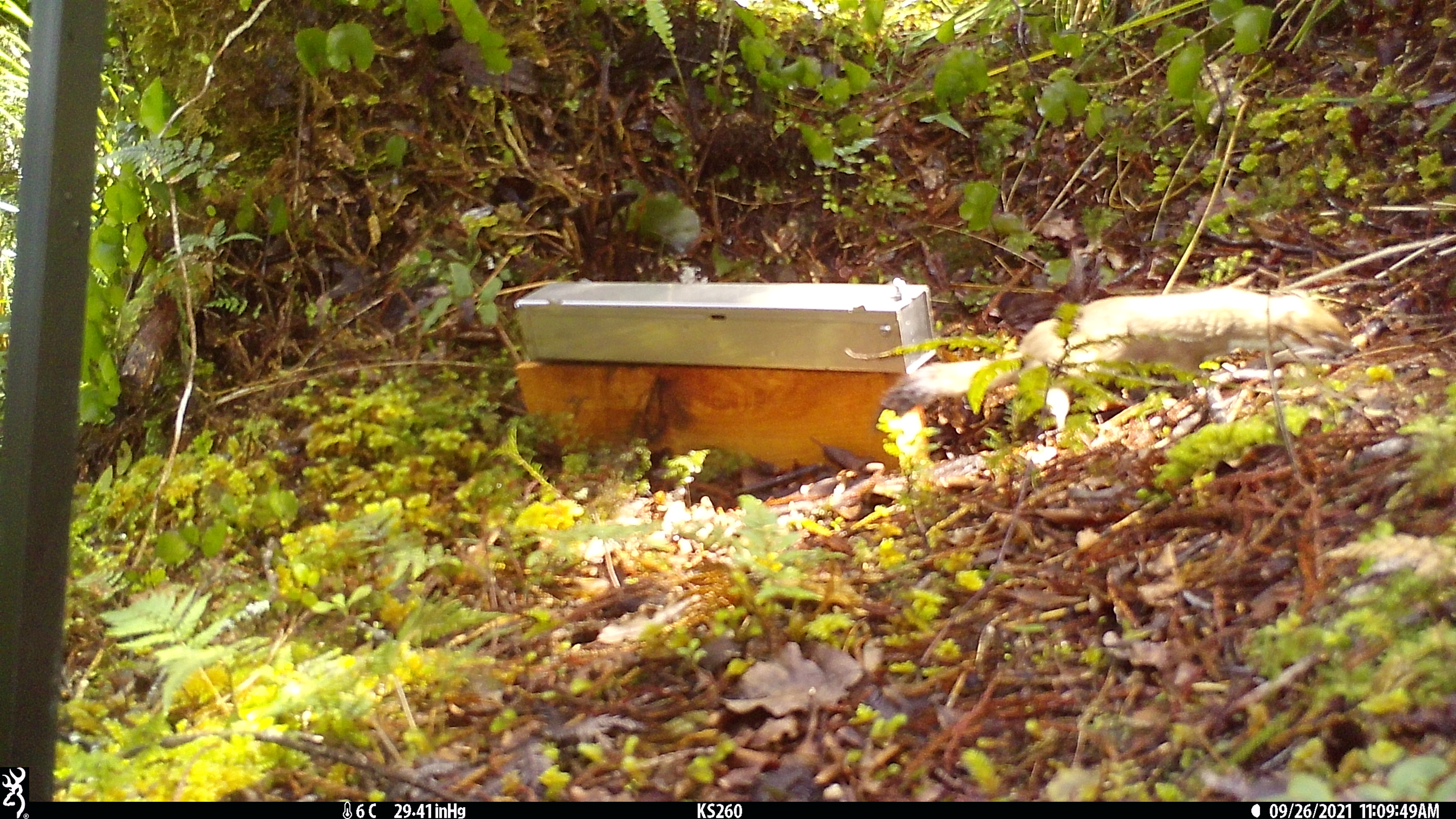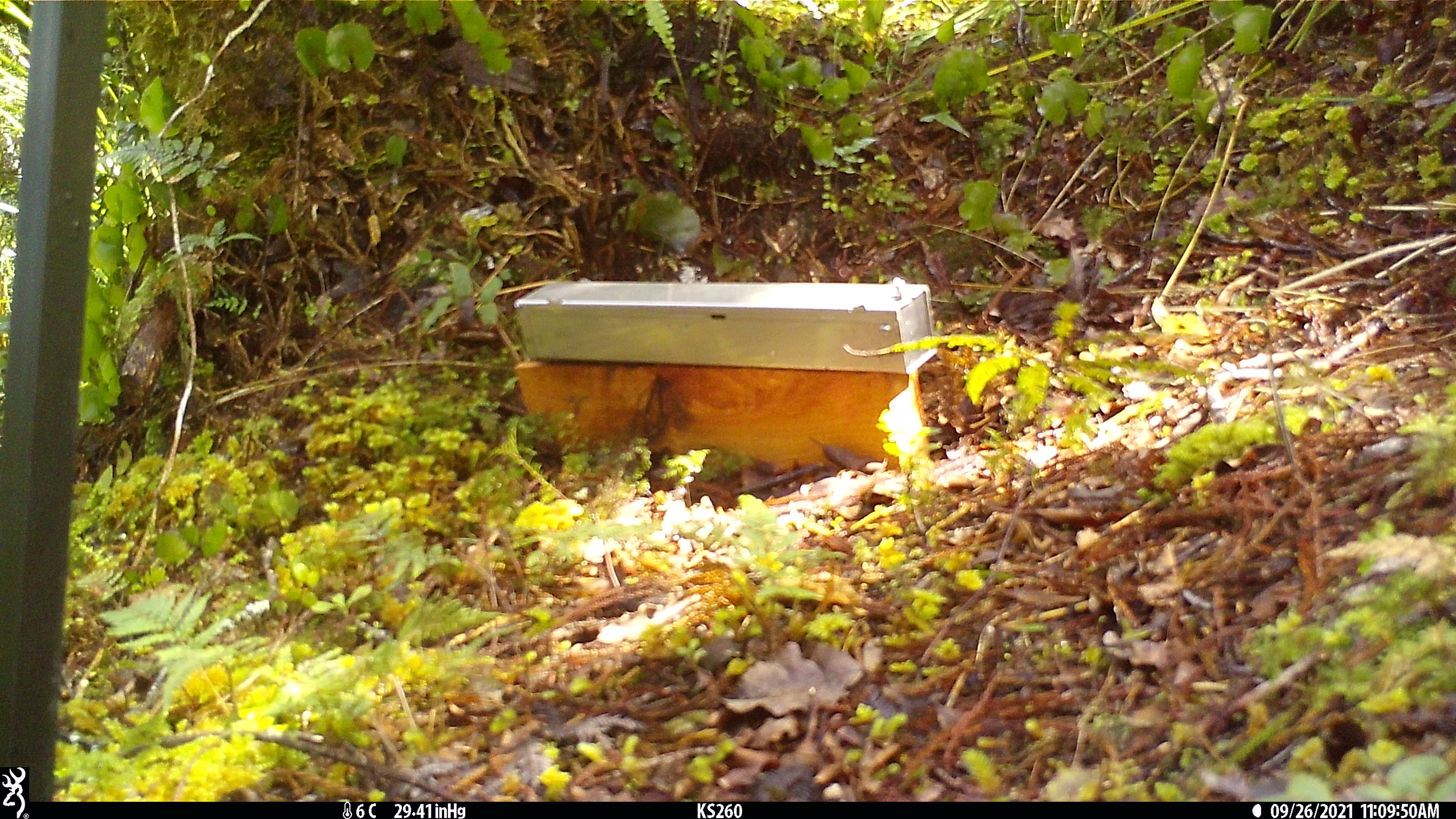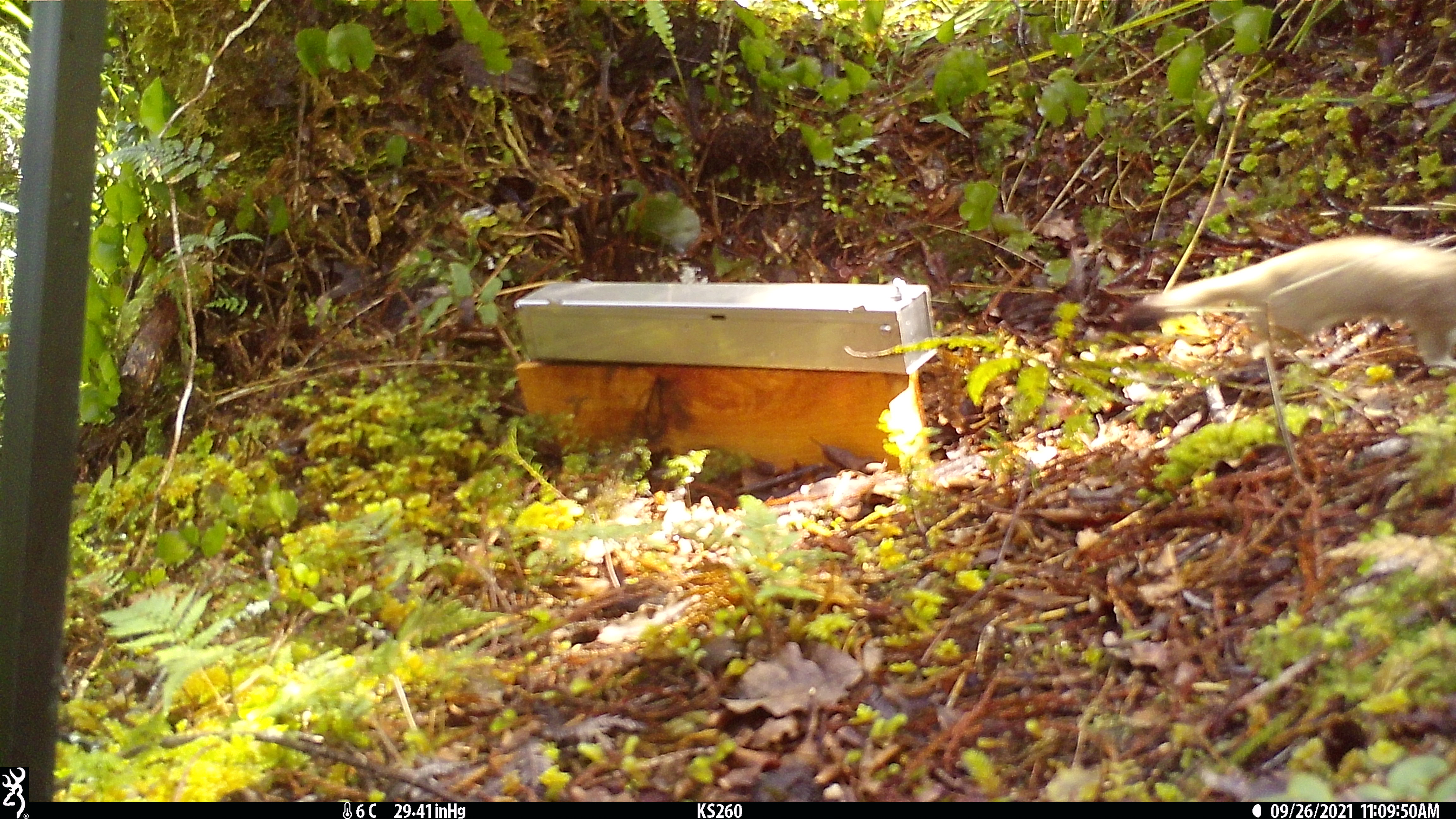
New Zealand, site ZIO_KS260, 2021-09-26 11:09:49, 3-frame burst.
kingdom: Animalia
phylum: Chordata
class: Mammalia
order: Carnivora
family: Mustelidae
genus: Mustela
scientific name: Mustela erminea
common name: stoat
Stoat (Mustela erminea).